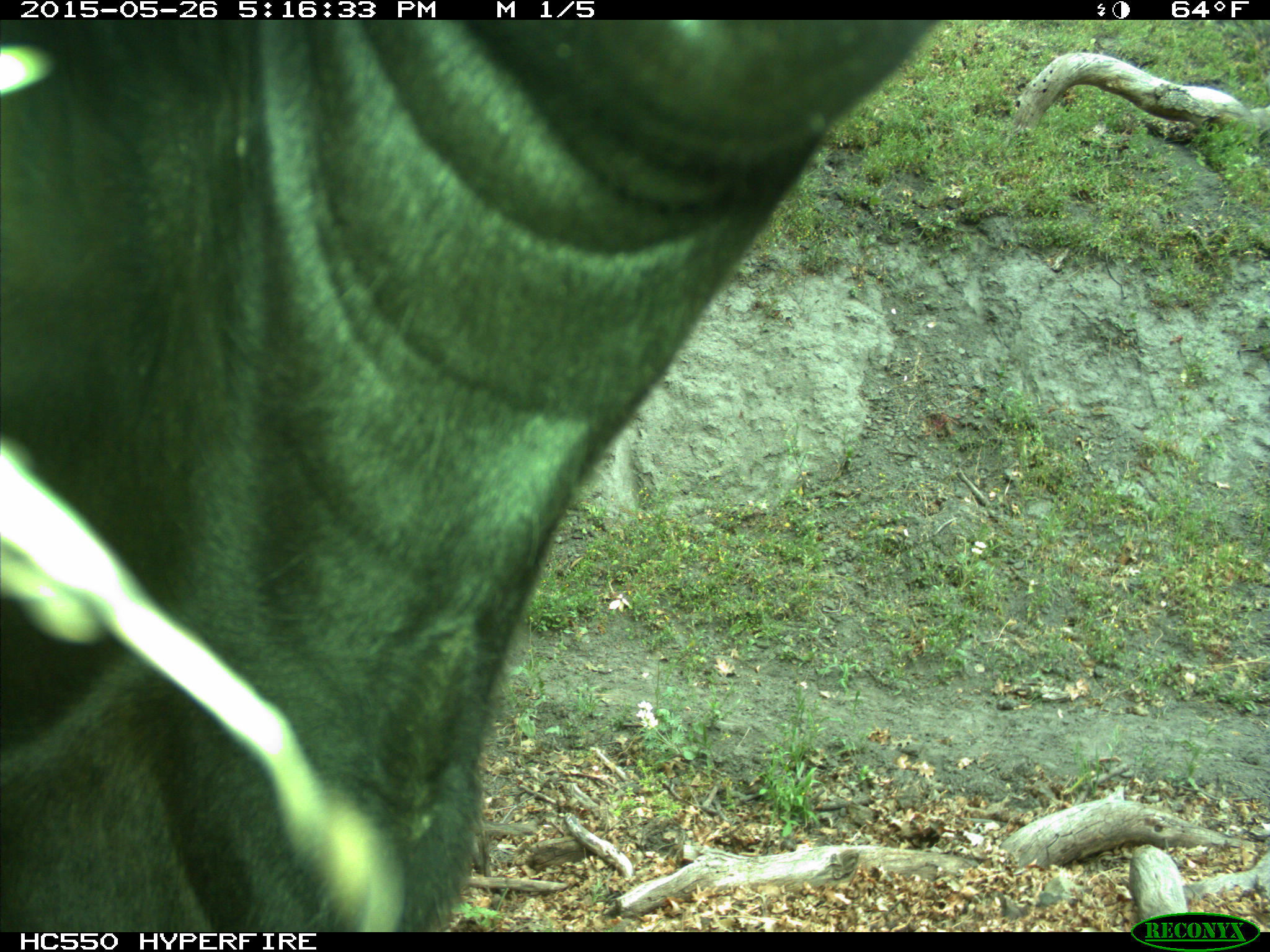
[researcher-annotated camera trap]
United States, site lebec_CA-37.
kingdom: Animalia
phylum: Chordata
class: Mammalia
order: Artiodactyla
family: Bovidae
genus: Bos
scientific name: Bos taurus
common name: domestic cow